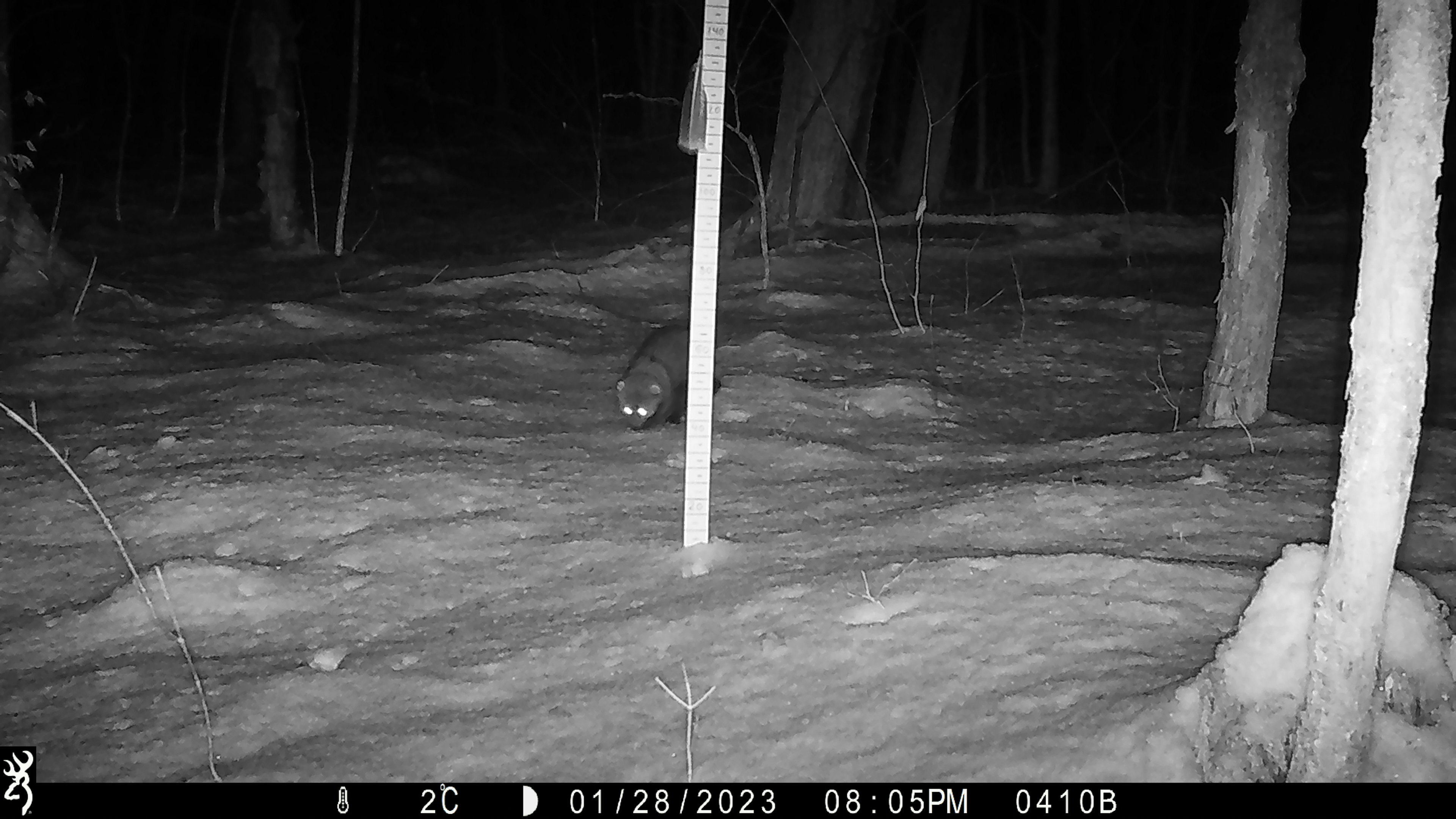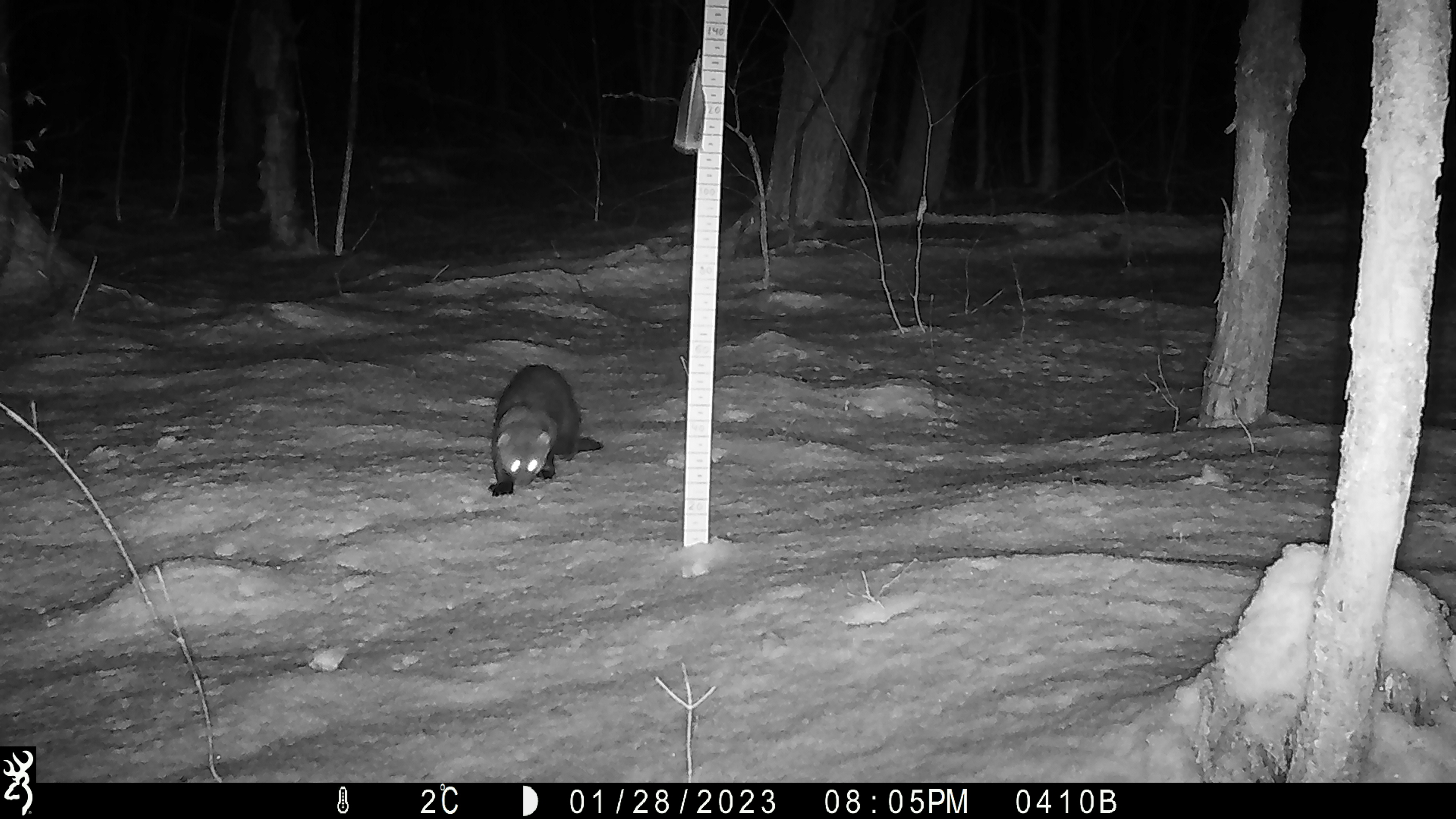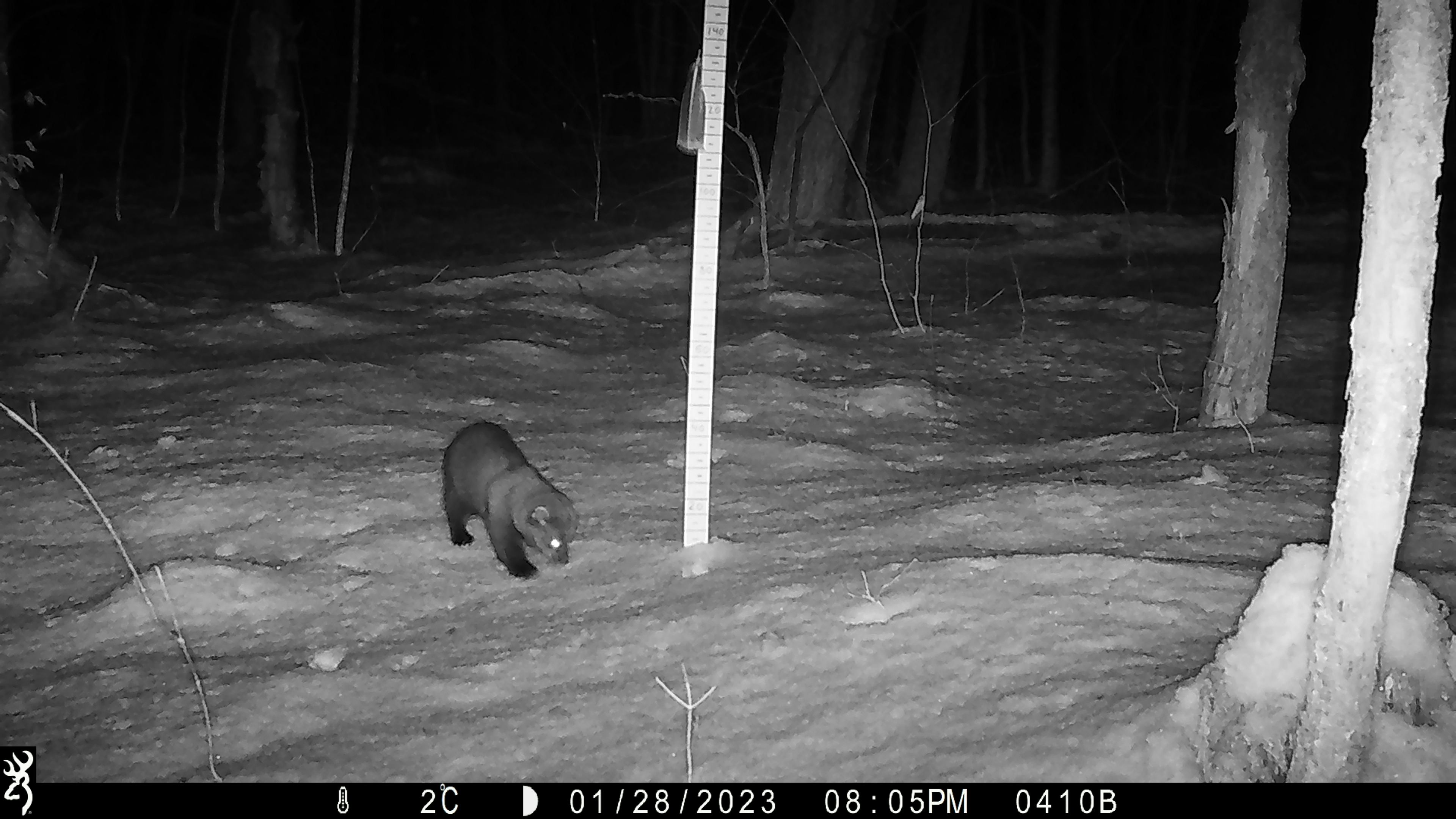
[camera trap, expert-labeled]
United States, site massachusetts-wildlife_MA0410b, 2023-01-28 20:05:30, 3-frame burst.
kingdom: Animalia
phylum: Chordata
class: Mammalia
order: Carnivora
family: Mustelidae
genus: Pekania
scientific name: Pekania pennanti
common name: fisher